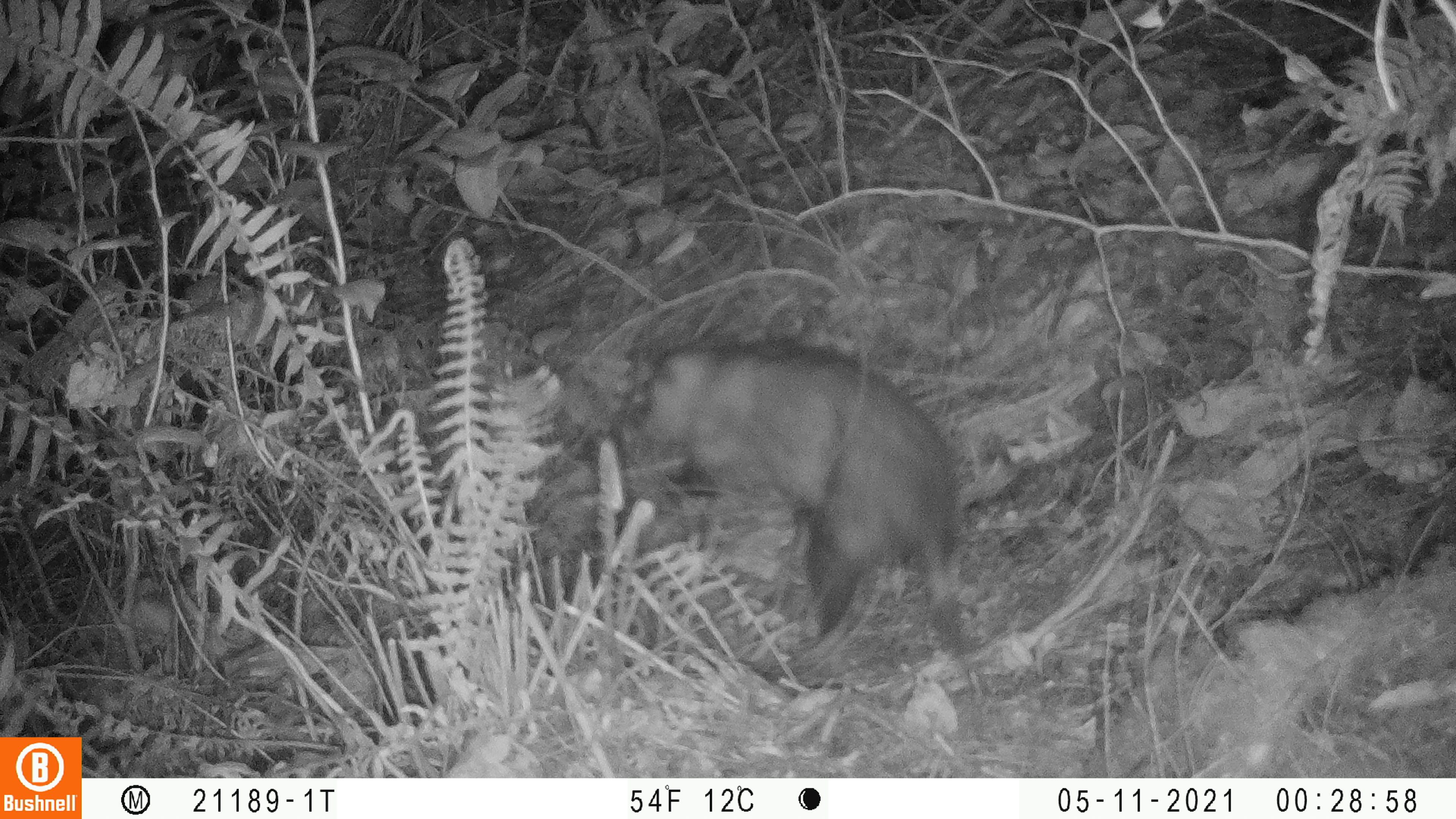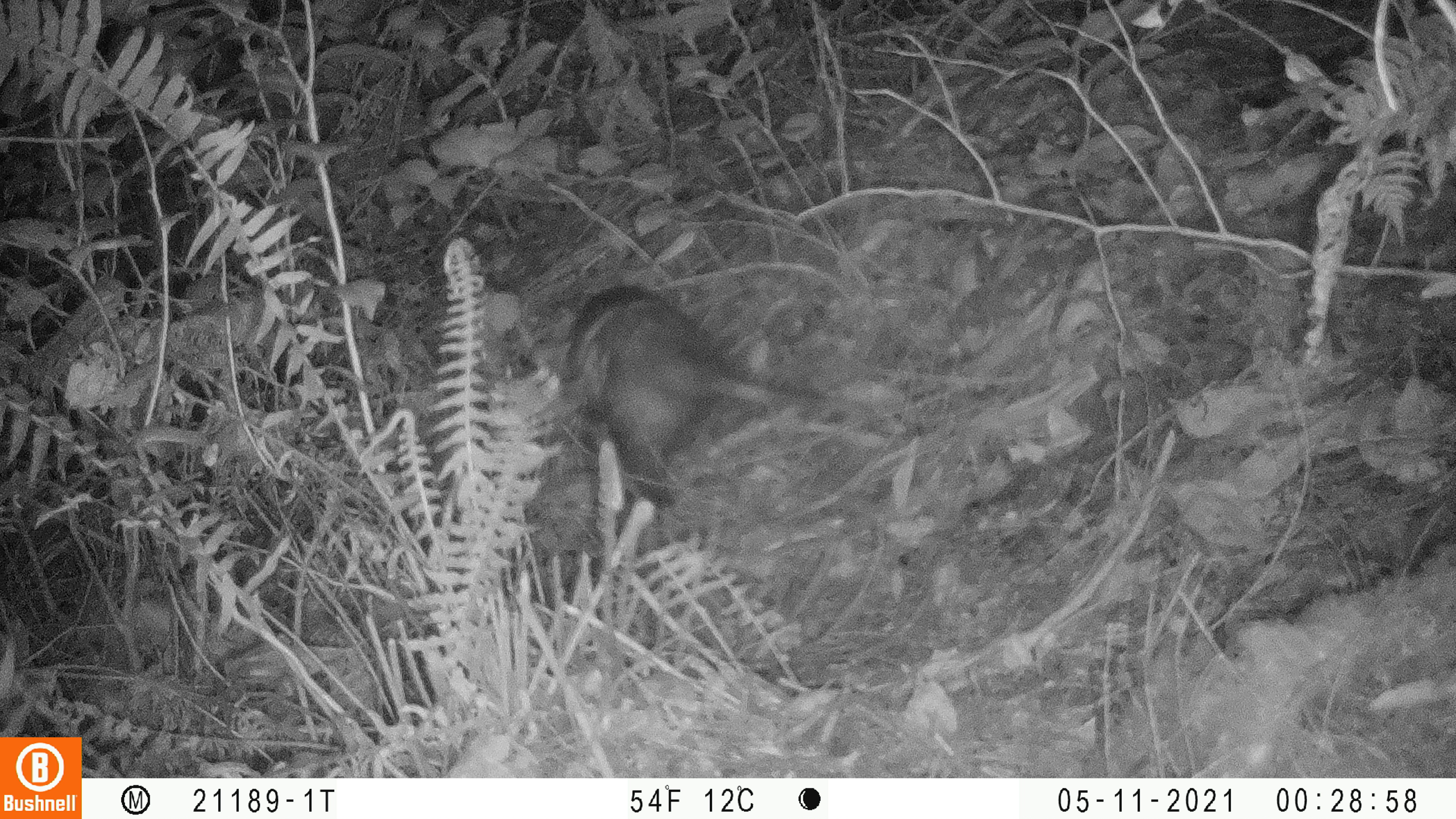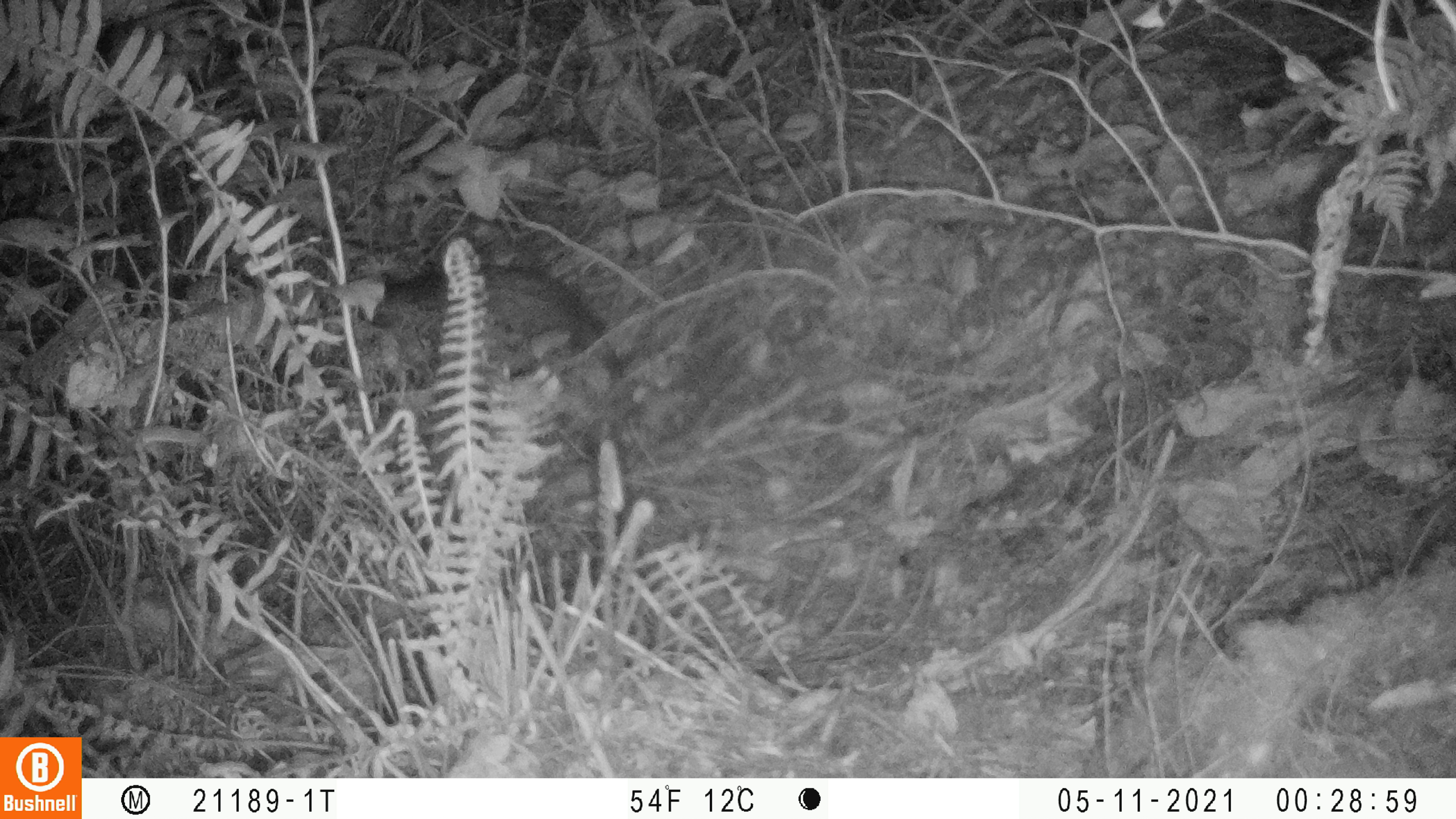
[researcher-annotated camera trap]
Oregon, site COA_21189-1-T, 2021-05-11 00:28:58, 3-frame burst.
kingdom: Animalia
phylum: Chordata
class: Mammalia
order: Didelphimorphia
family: Didelphidae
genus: Didelphis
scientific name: Didelphis virginiana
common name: virginia opossum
Virginia opossum (Didelphis virginiana).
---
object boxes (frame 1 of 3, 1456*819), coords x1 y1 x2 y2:
virginia opossum: 626 337 974 679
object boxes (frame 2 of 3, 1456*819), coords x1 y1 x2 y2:
virginia opossum: 538 272 876 519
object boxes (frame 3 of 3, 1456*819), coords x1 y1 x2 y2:
virginia opossum: 355 253 636 405